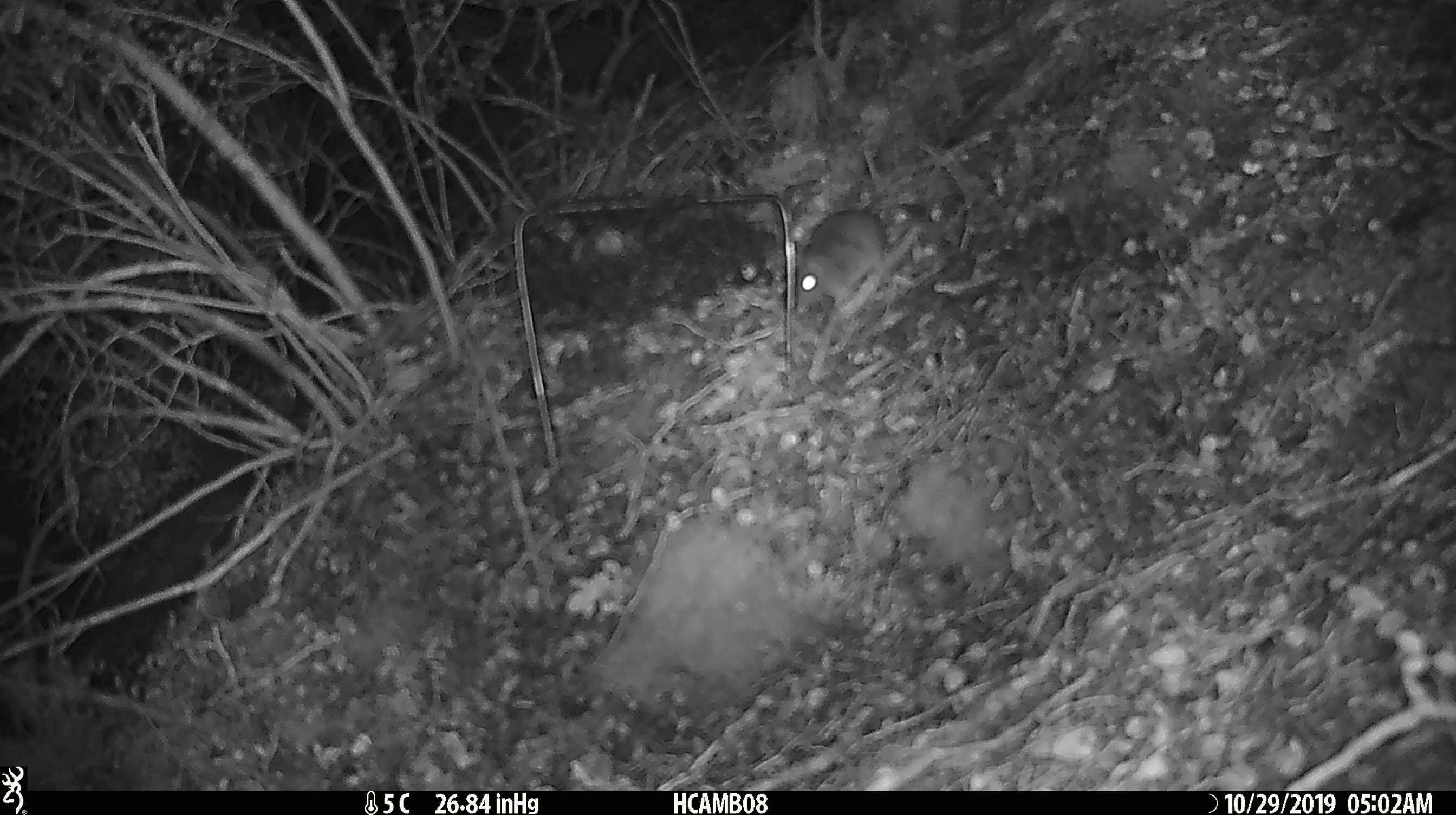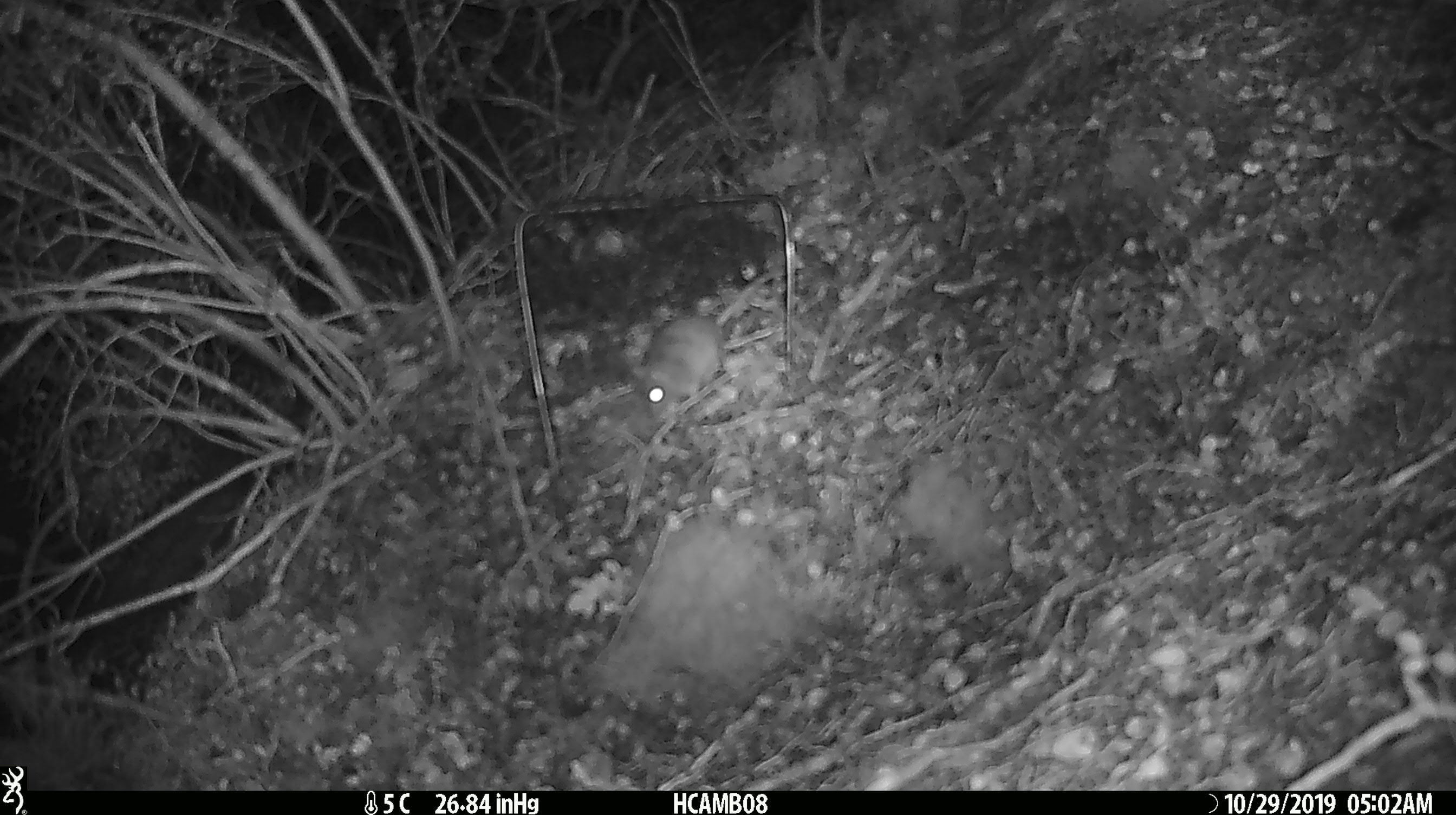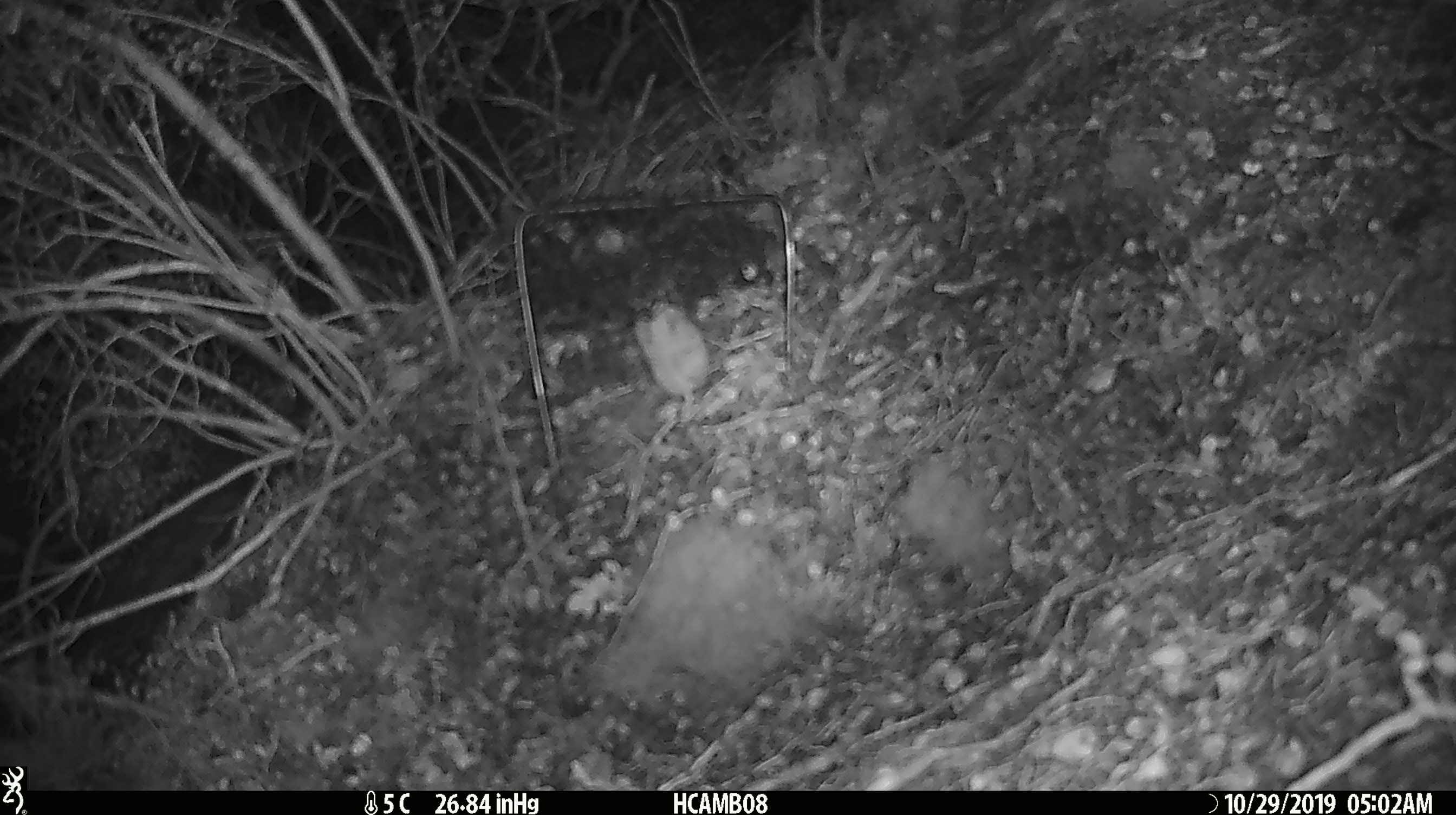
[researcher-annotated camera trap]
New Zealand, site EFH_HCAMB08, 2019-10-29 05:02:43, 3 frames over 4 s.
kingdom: Animalia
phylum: Chordata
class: Mammalia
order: Rodentia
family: Muridae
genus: Mus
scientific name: Mus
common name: mouse